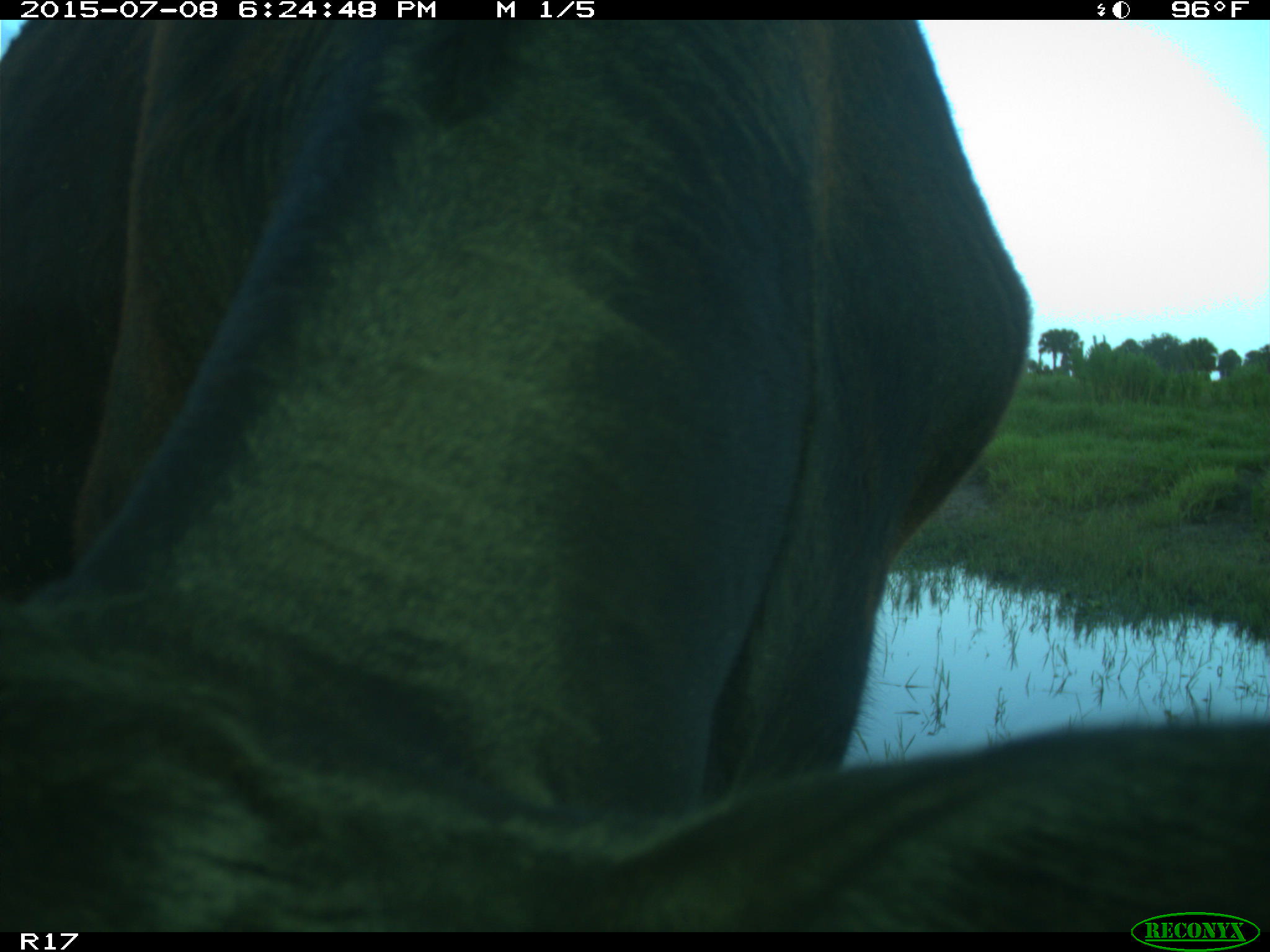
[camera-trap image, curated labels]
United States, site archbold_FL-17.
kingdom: Animalia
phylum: Chordata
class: Mammalia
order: Artiodactyla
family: Bovidae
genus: Bos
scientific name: Bos taurus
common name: domestic cow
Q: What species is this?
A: Bos taurus (domestic cow).